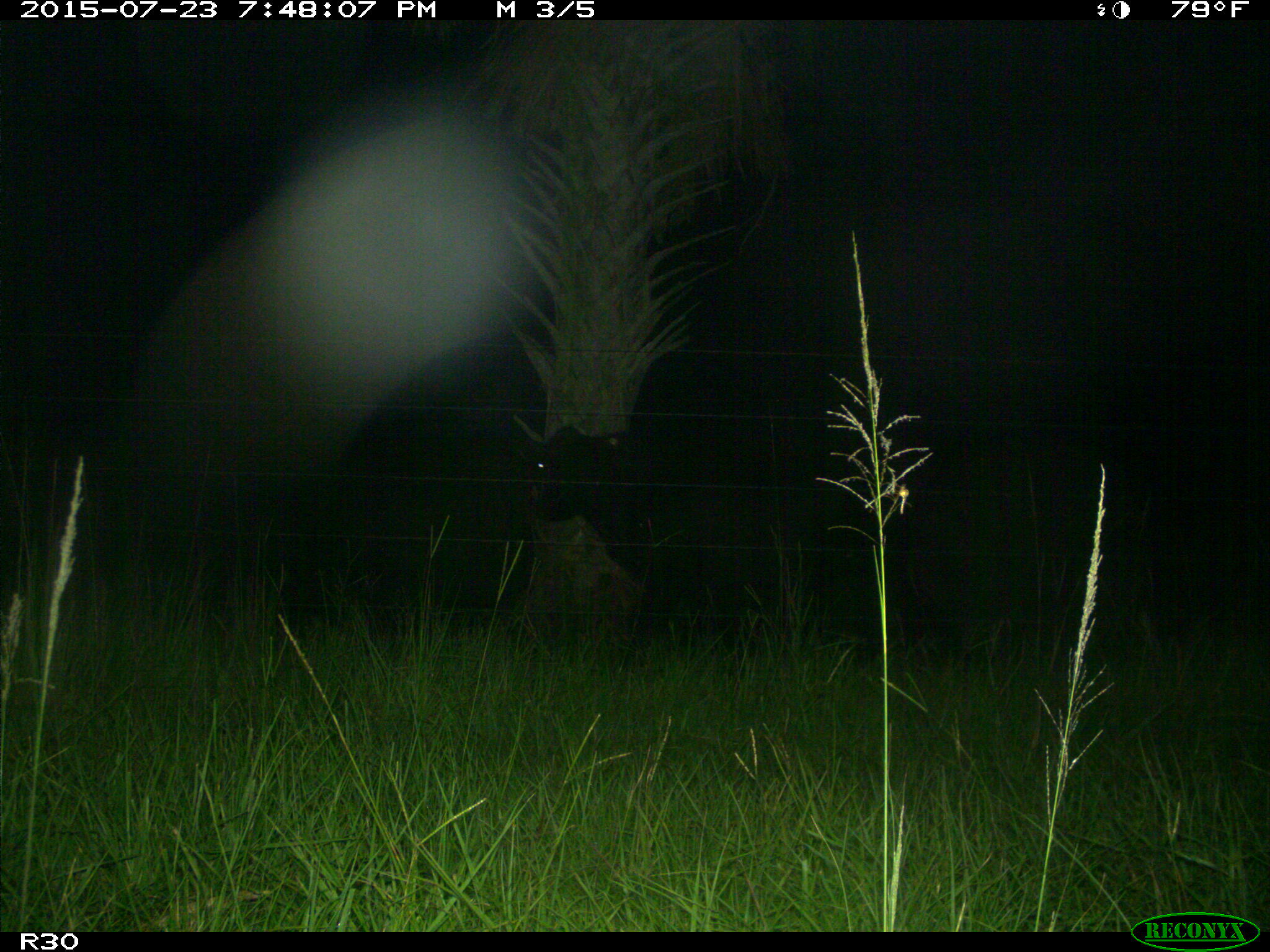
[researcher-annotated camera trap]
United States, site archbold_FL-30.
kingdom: Animalia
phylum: Chordata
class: Mammalia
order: Artiodactyla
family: Bovidae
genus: Bos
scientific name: Bos taurus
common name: domestic cow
Bos taurus (domestic cow).